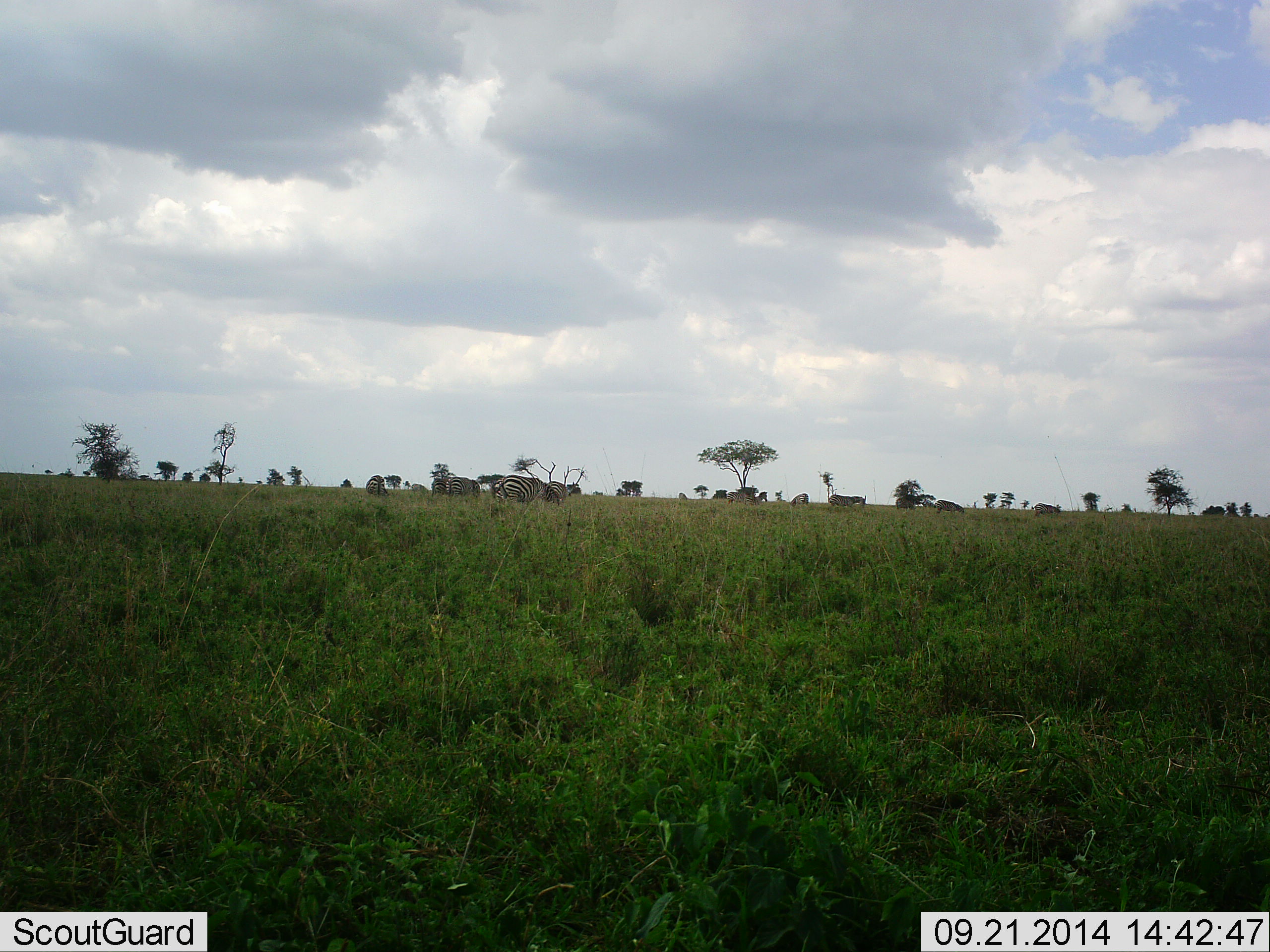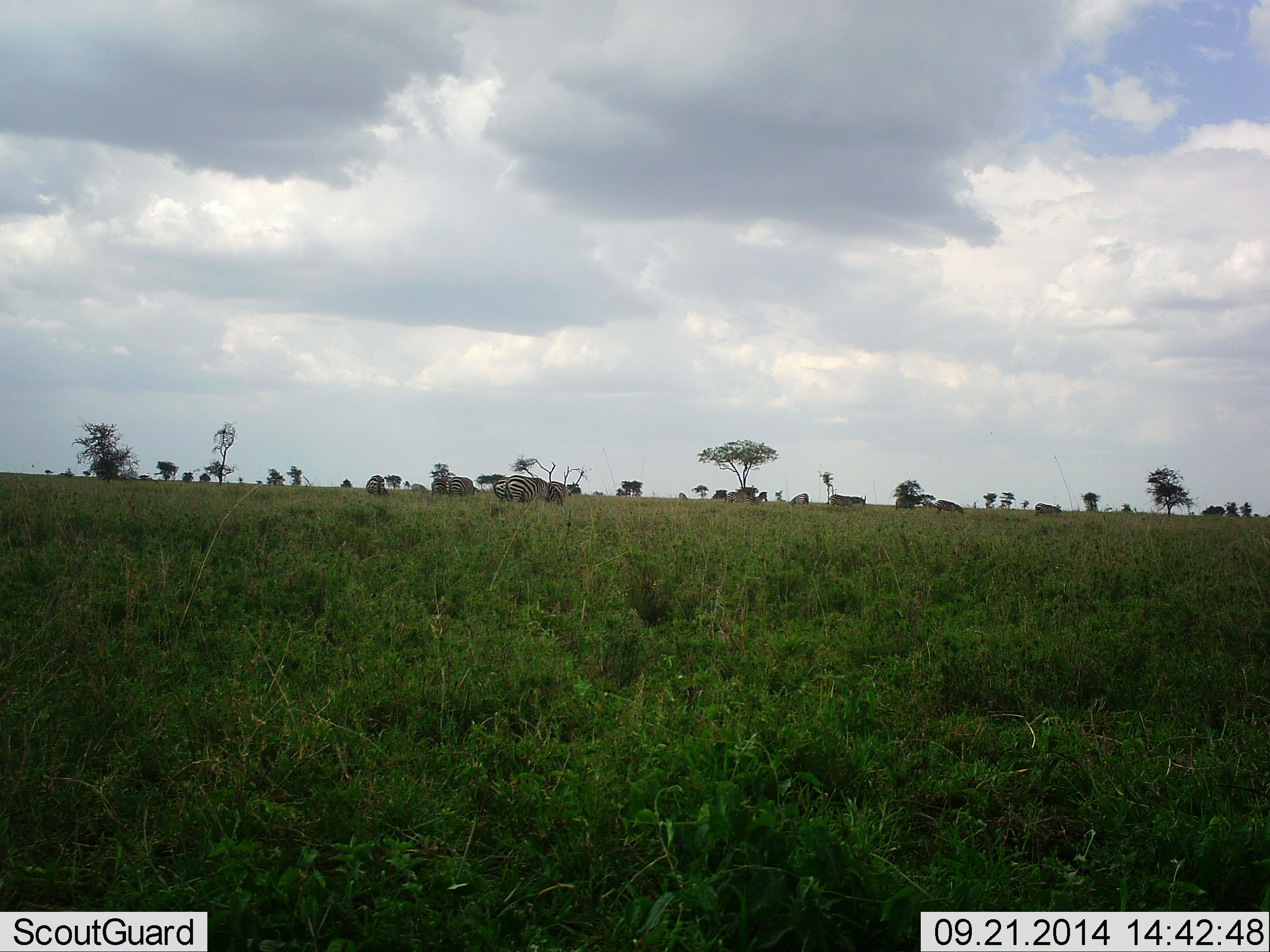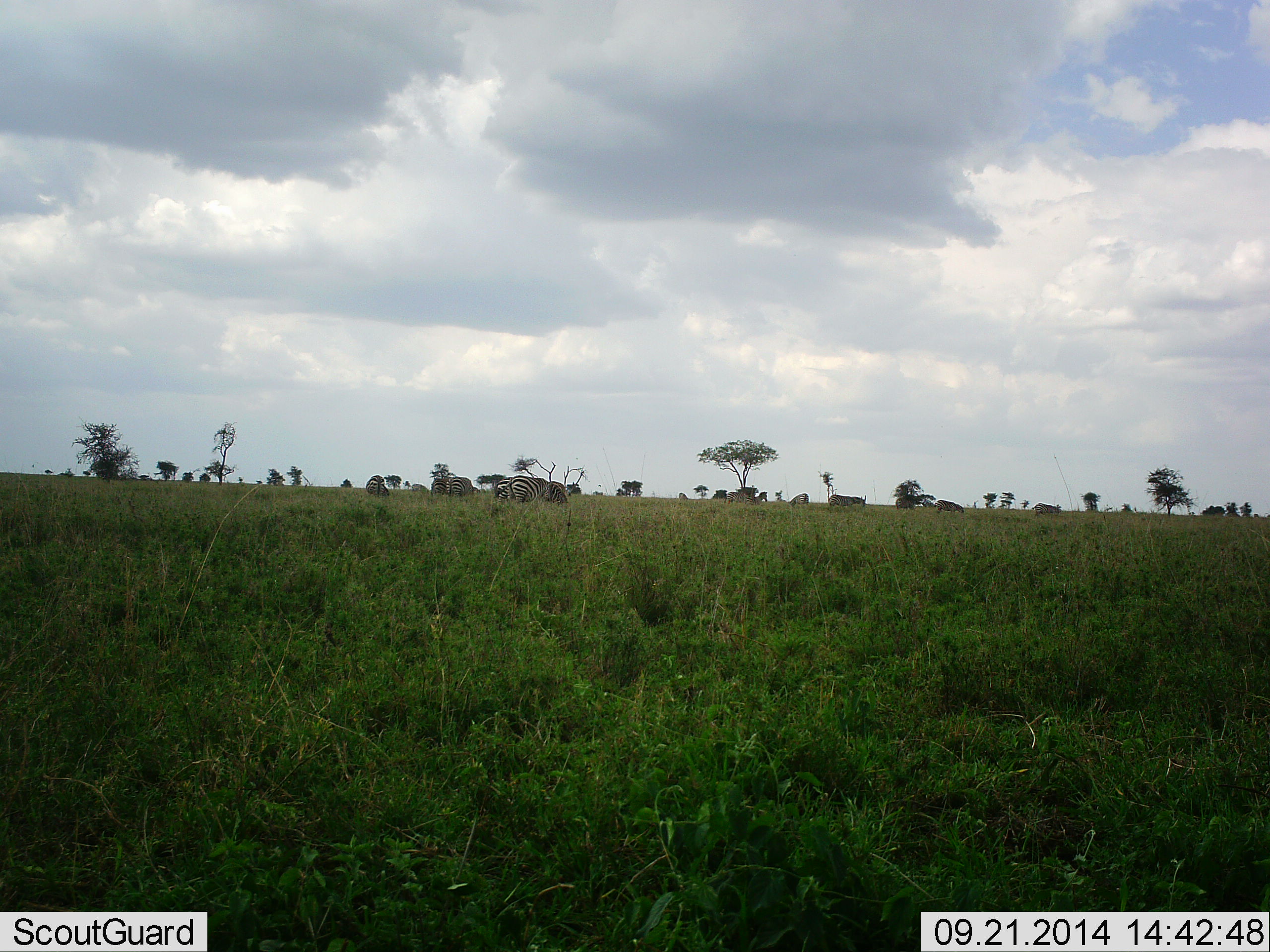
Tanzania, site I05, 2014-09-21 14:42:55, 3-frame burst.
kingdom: Animalia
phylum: Chordata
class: Mammalia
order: Perissodactyla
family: Equidae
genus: Equus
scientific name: Equus quagga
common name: plains zebra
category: zebra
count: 4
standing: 30%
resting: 0%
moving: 40%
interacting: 0%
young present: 0%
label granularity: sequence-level